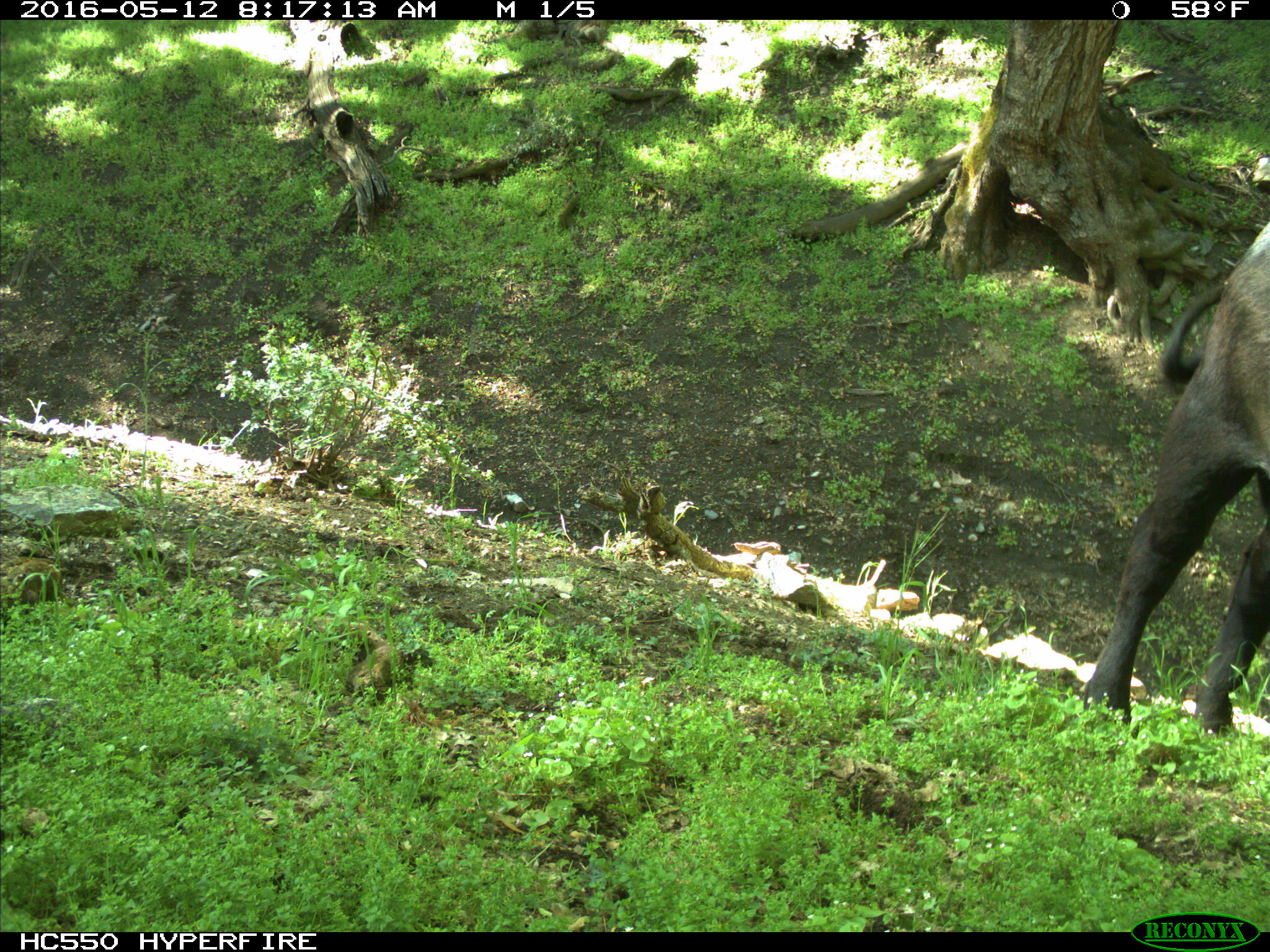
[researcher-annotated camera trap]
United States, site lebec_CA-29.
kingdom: Animalia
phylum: Chordata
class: Mammalia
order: Artiodactyla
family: Bovidae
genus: Bos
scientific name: Bos taurus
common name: domestic cow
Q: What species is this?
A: Bos taurus (domestic cow).